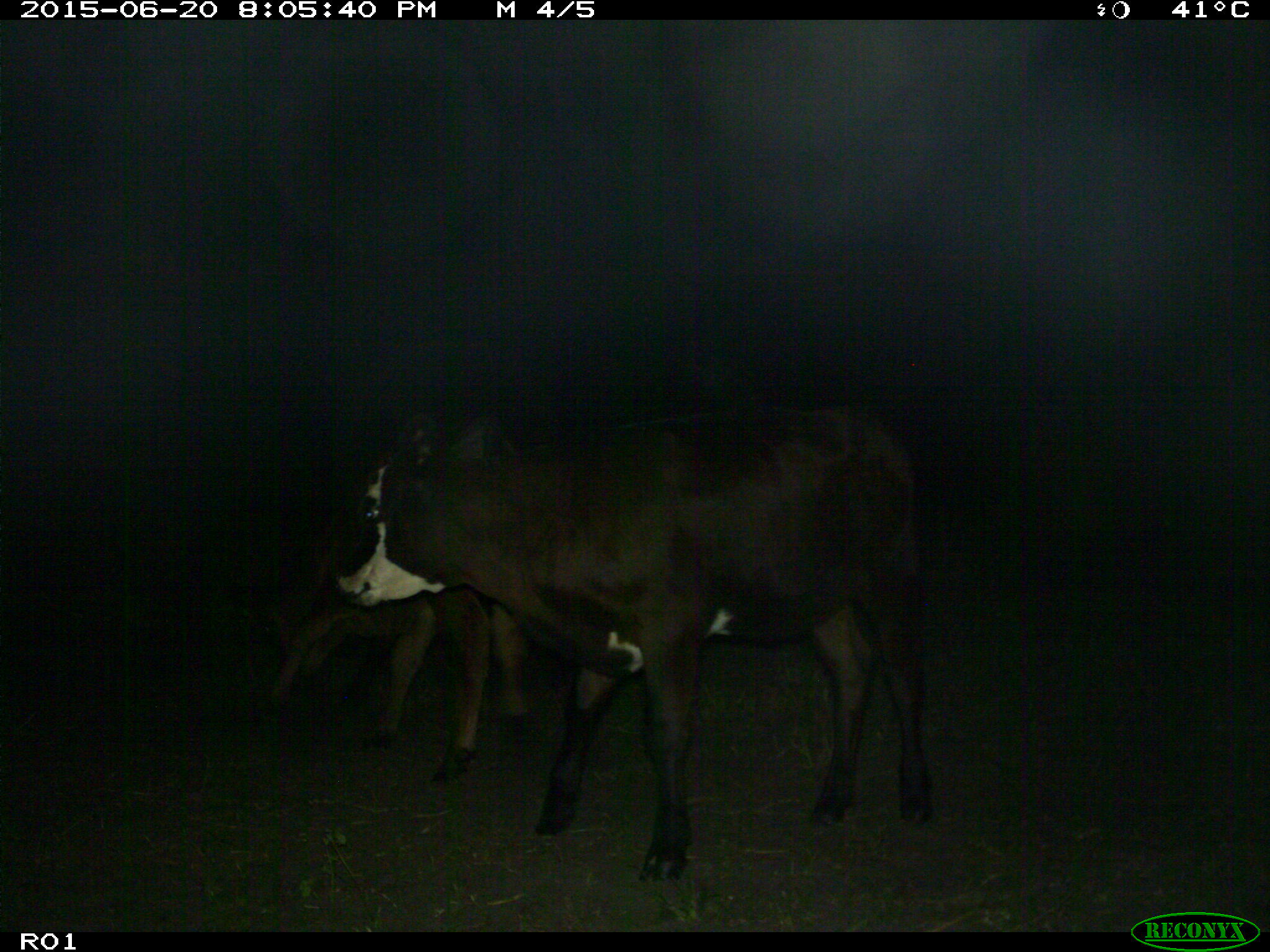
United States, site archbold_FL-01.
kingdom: Animalia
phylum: Chordata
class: Mammalia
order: Artiodactyla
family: Bovidae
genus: Bos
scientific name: Bos taurus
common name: domestic cow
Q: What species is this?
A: Bos taurus (domestic cow).